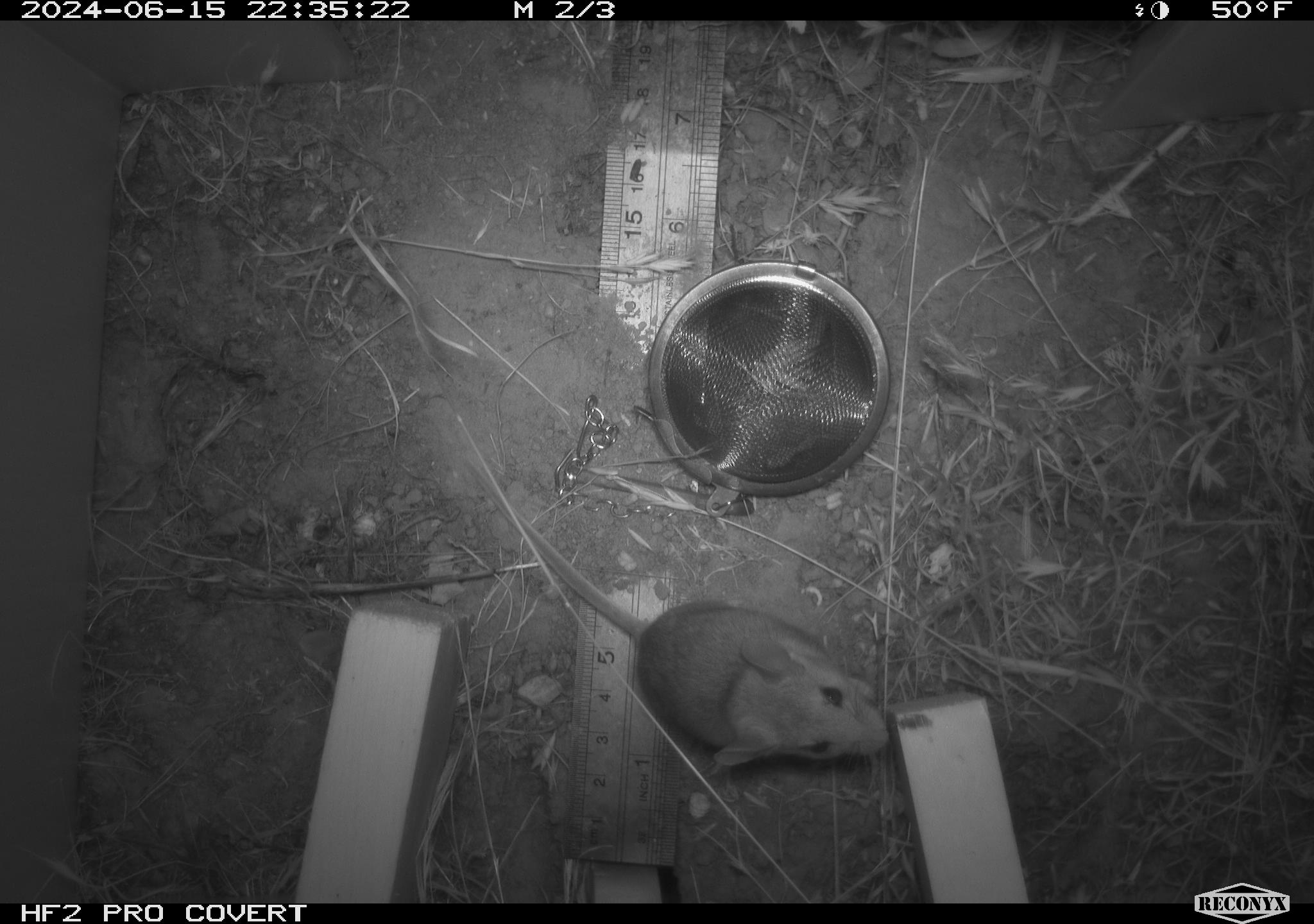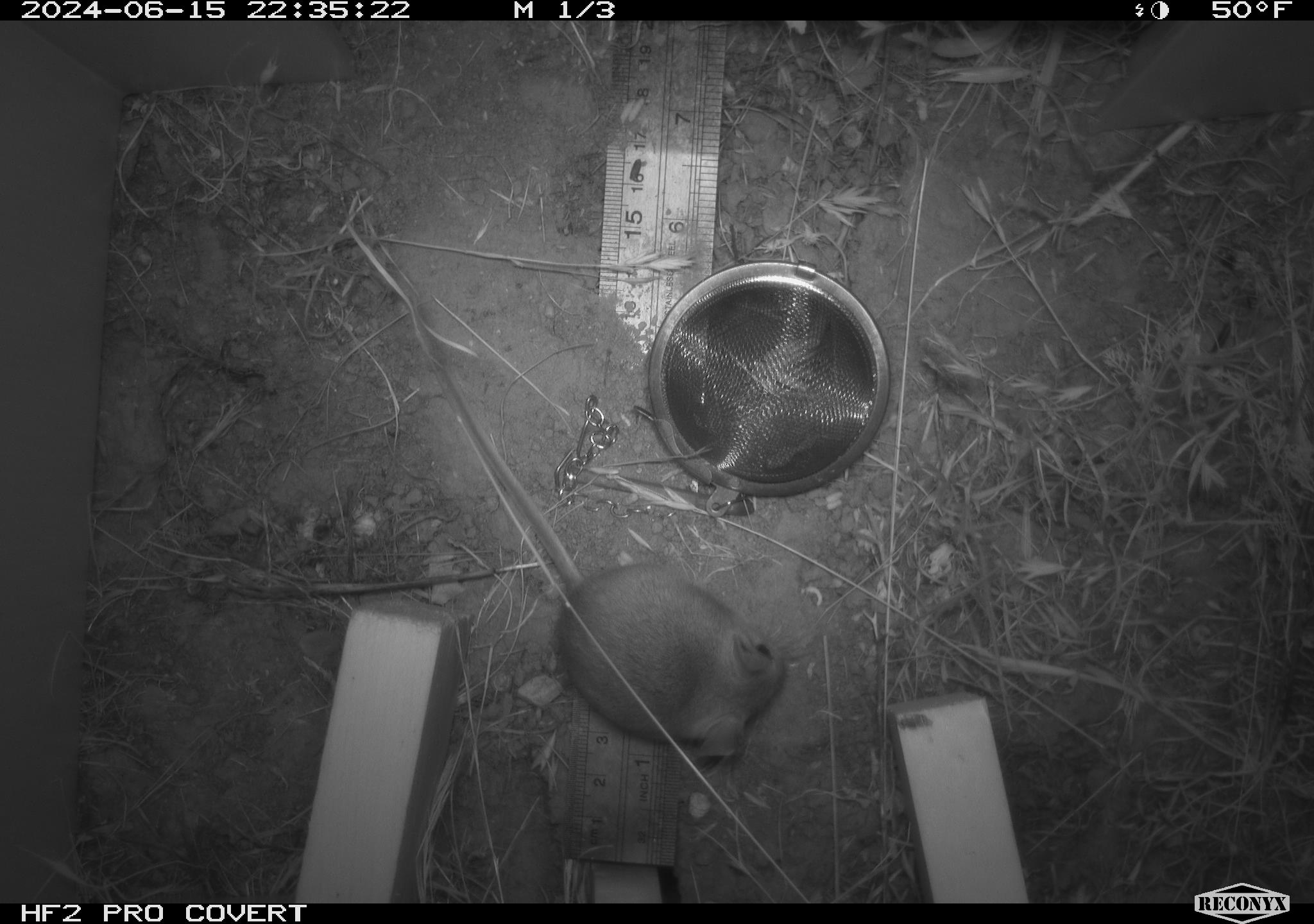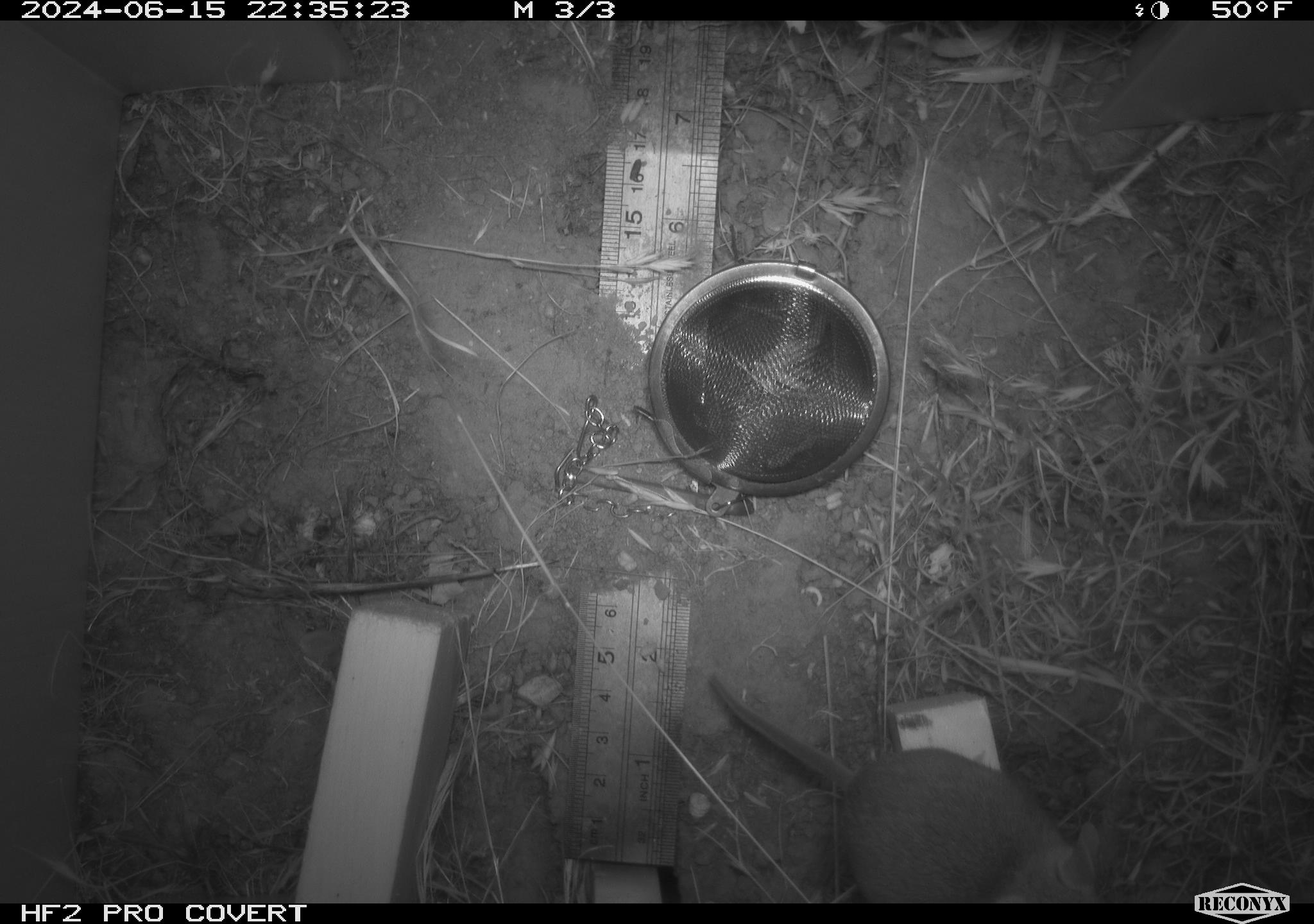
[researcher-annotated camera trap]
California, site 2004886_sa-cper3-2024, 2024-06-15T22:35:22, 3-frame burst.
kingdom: Animalia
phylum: Chordata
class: Mammalia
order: Rodentia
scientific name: Rodentia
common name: rodent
Rodent (Rodentia).